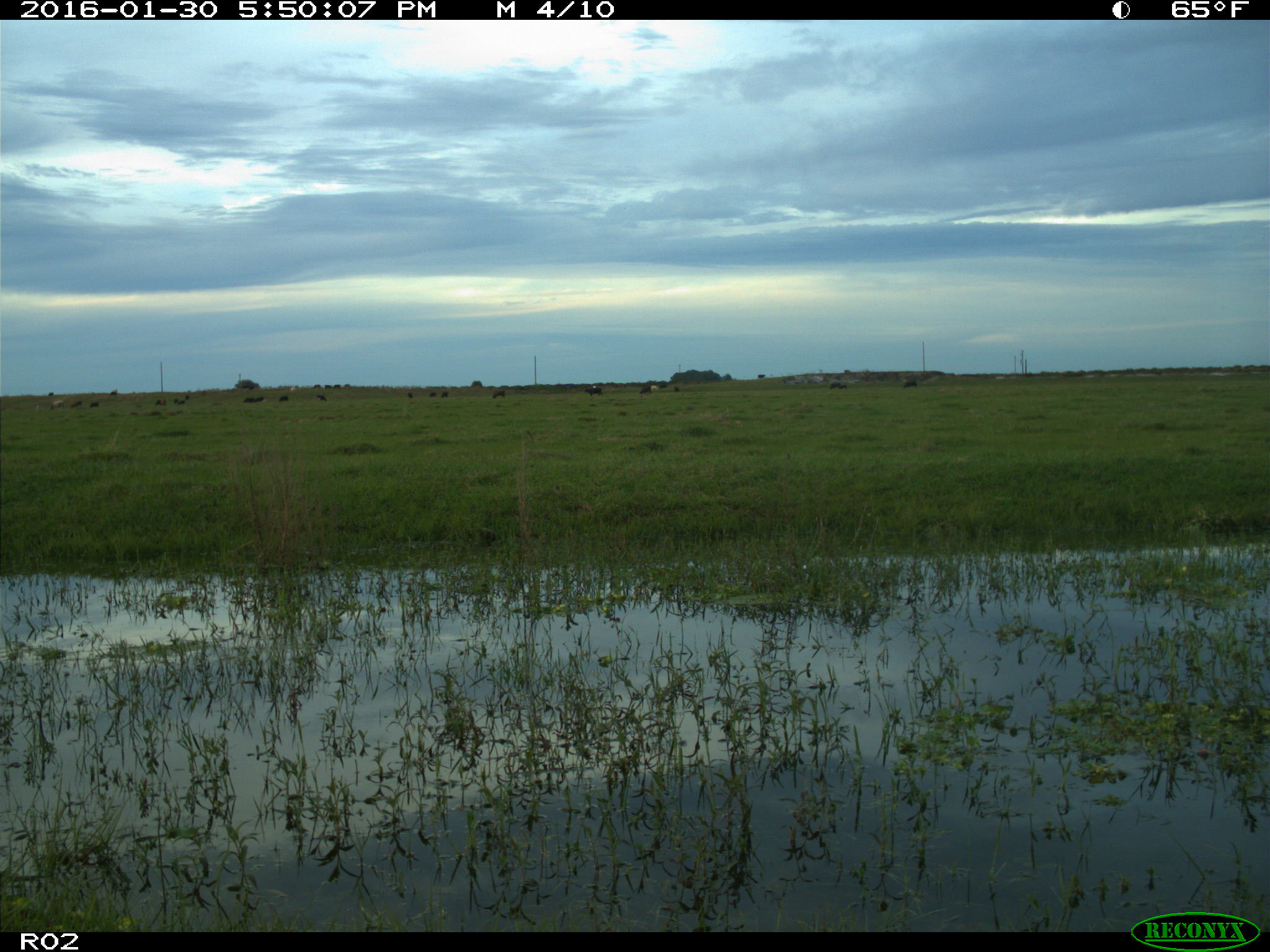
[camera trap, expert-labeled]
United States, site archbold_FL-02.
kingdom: Animalia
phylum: Chordata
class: Mammalia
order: Artiodactyla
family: Bovidae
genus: Bos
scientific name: Bos taurus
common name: domestic cow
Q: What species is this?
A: Bos taurus (domestic cow).